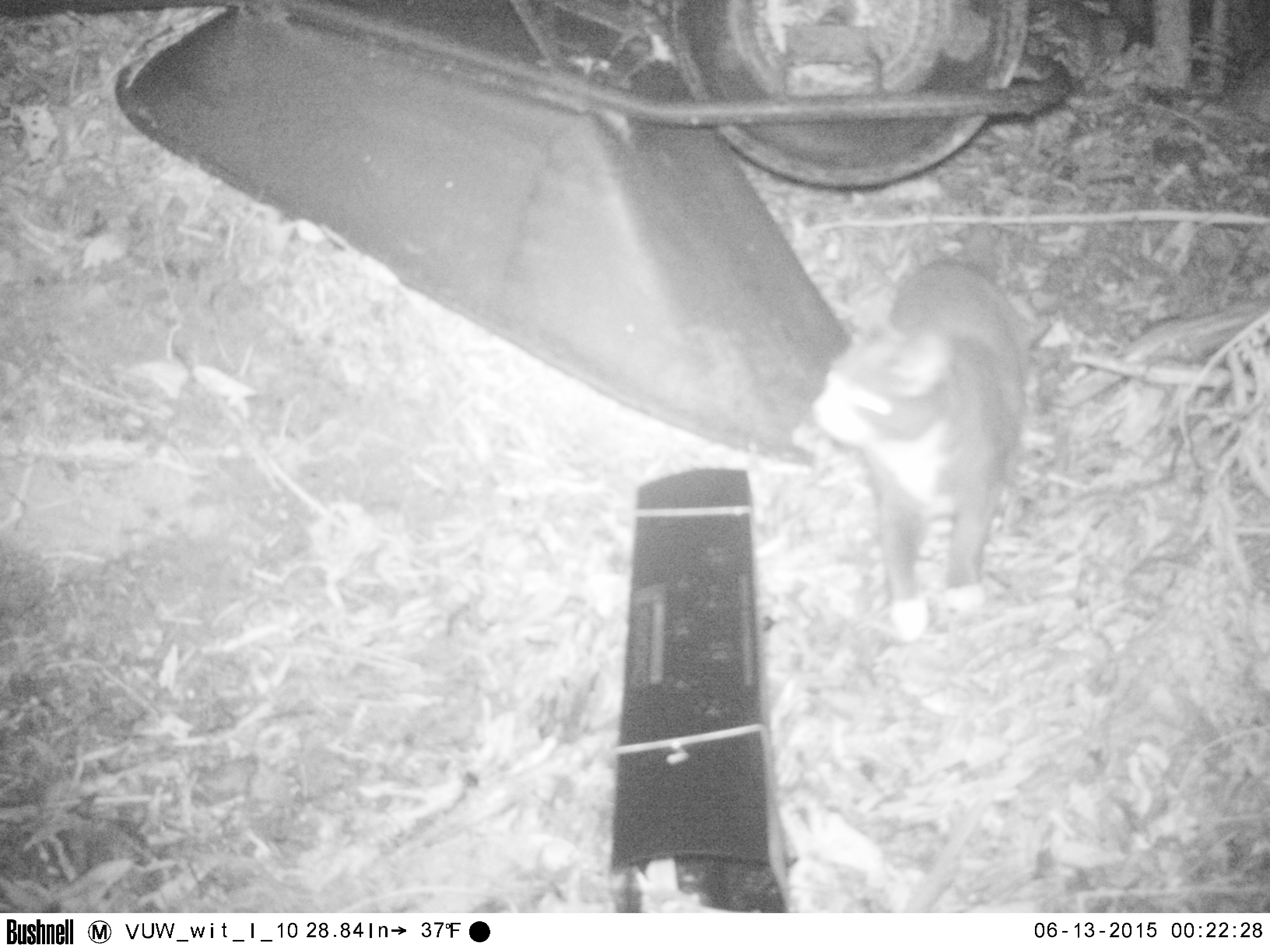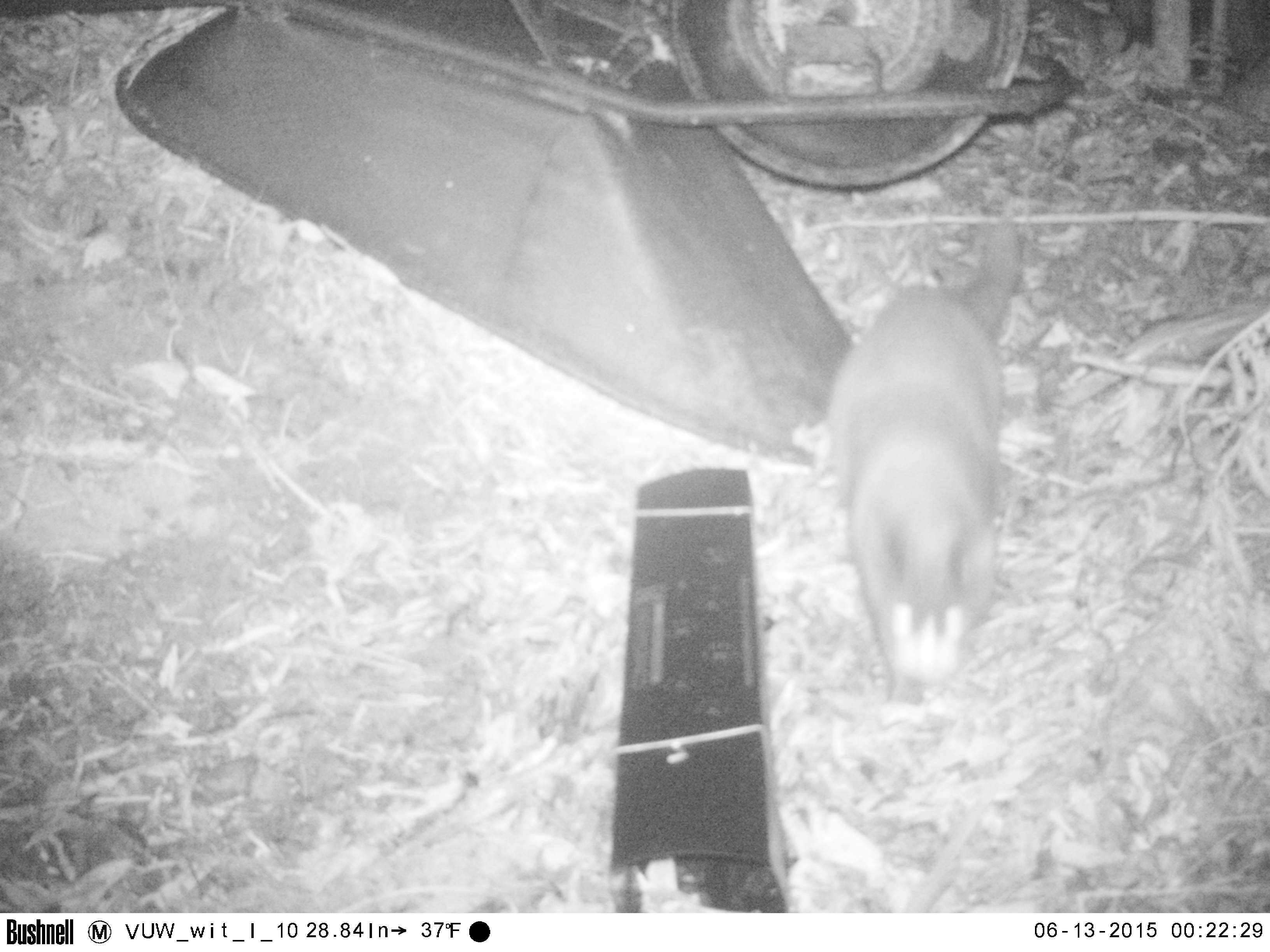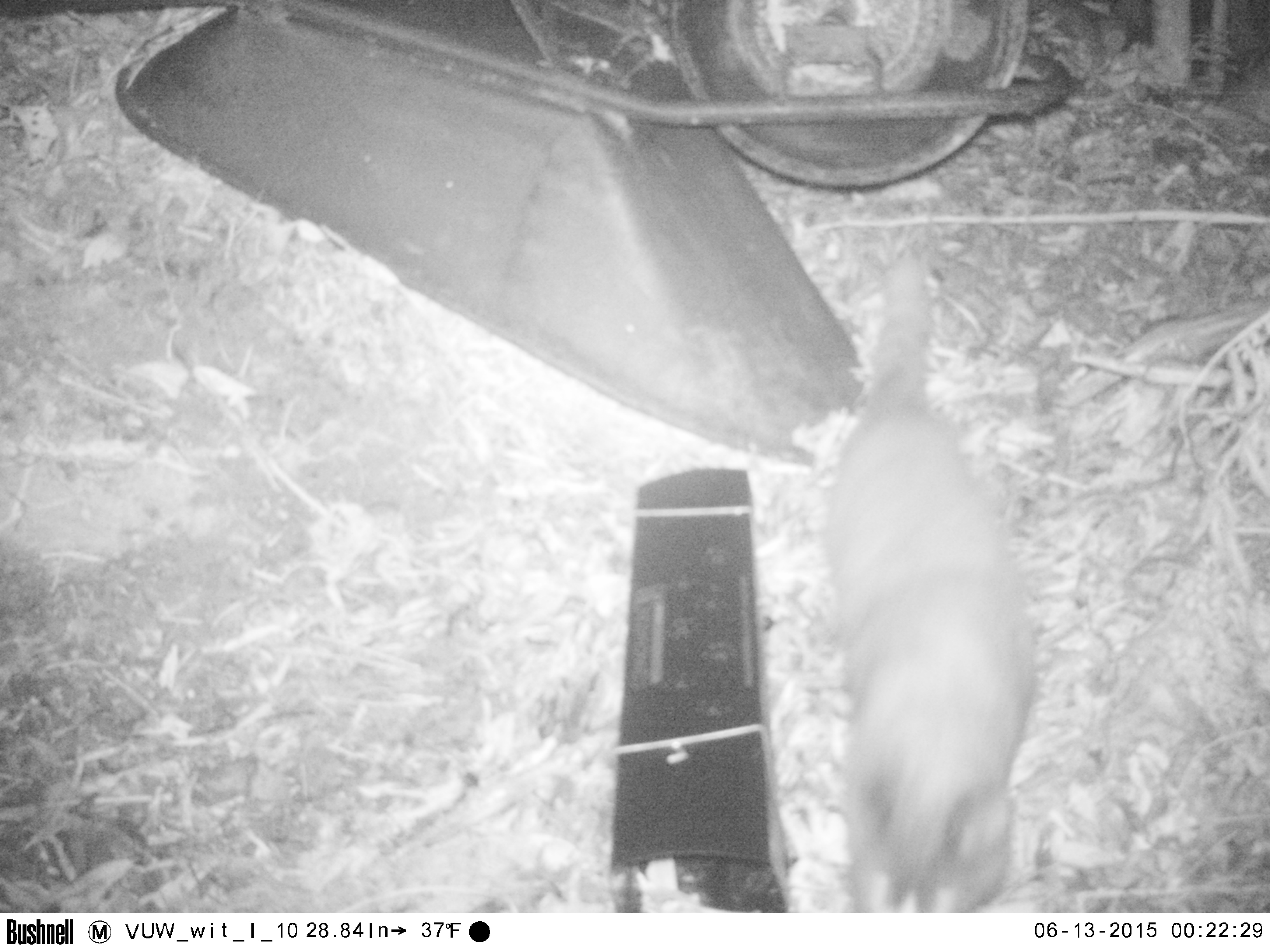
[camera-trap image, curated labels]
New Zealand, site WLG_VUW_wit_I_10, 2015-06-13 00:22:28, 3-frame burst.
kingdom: Animalia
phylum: Chordata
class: Mammalia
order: Carnivora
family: Felidae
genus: Felis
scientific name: Felis catus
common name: domestic cat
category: cat